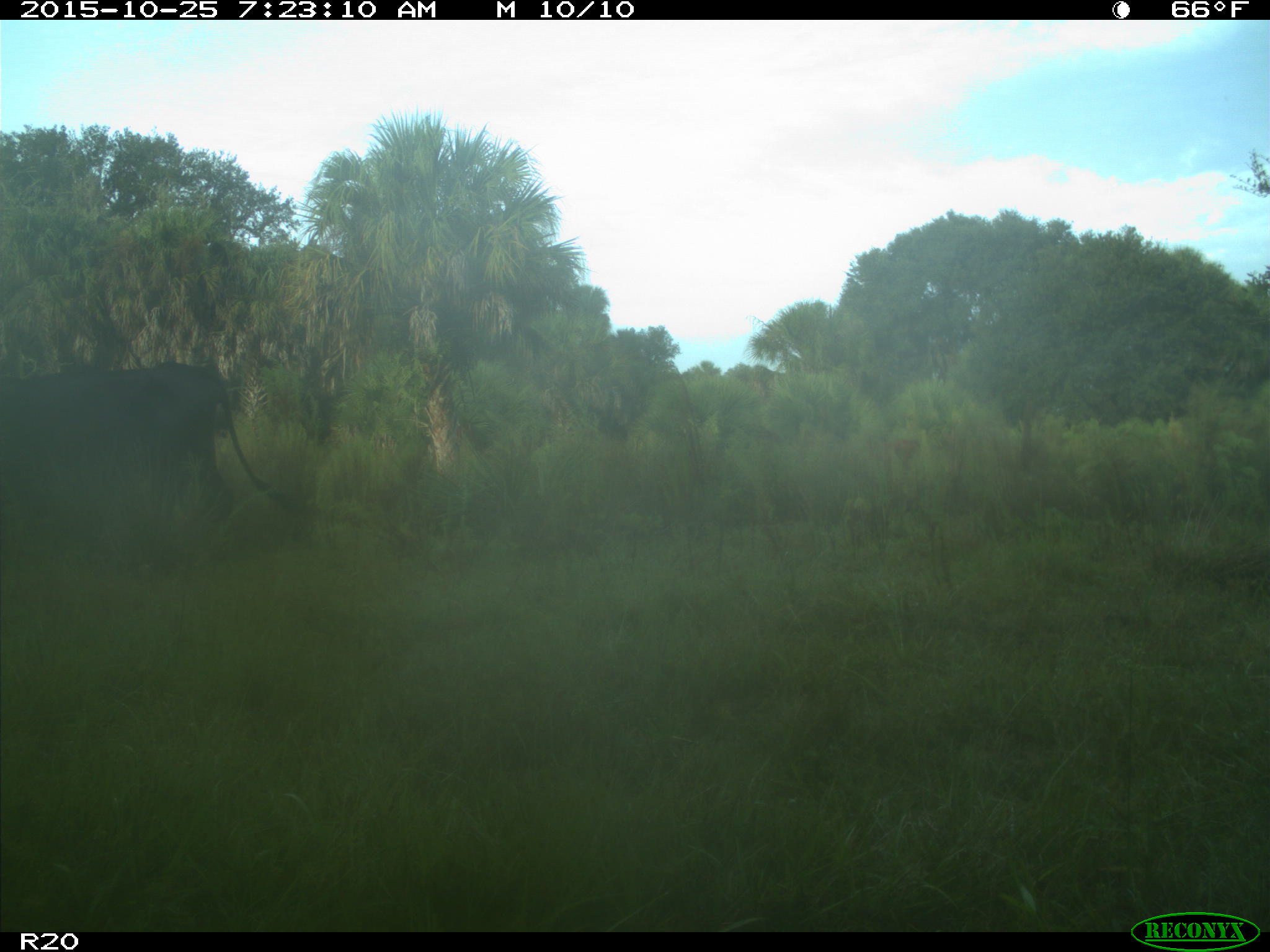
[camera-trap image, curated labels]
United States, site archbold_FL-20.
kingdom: Animalia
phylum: Chordata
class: Mammalia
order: Artiodactyla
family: Bovidae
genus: Bos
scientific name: Bos taurus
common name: domestic cow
Bos taurus (domestic cow).